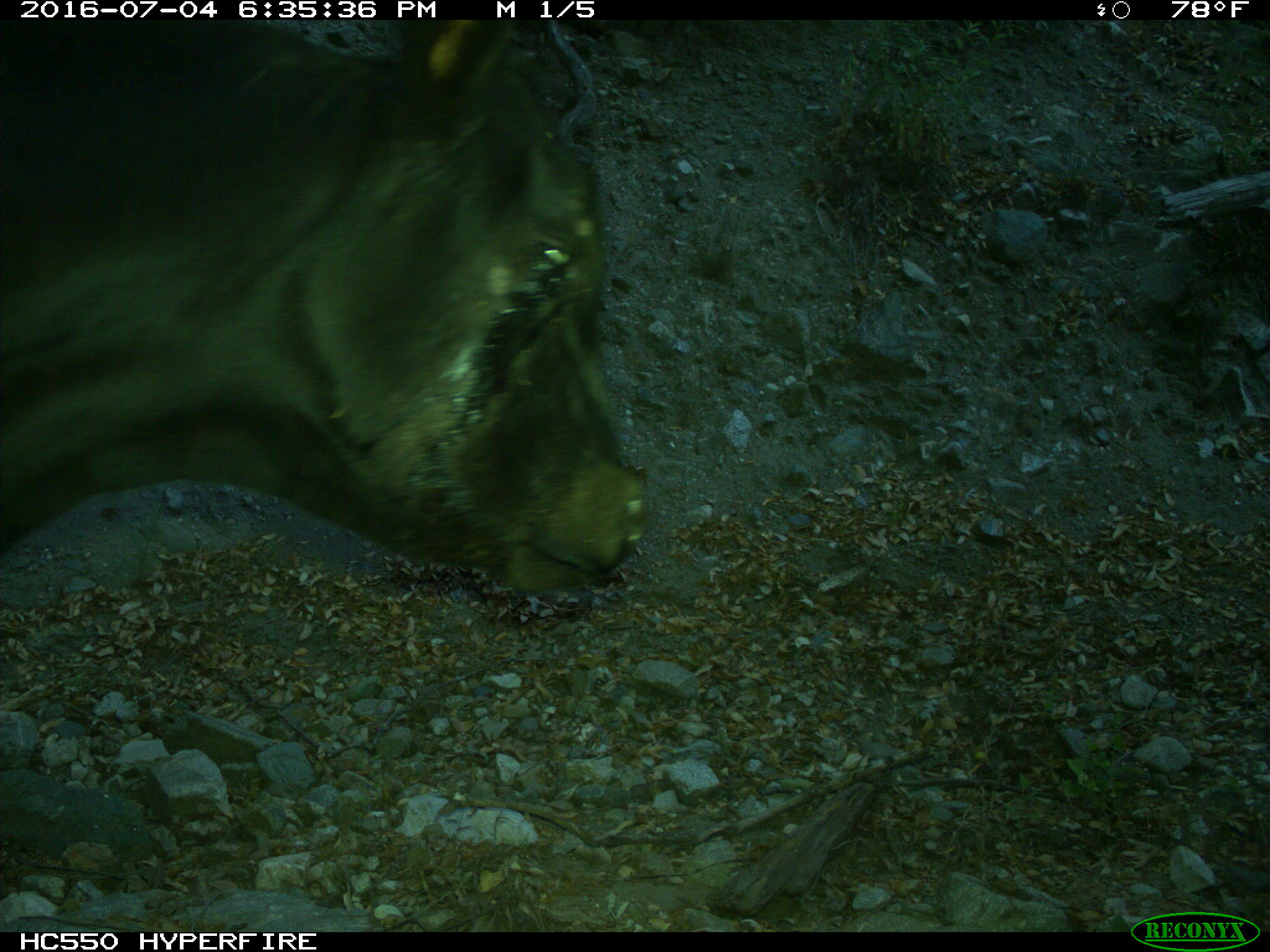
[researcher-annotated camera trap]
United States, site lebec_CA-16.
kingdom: Animalia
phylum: Chordata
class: Mammalia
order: Artiodactyla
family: Bovidae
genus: Bos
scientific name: Bos taurus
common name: domestic cow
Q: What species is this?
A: Bos taurus (domestic cow).